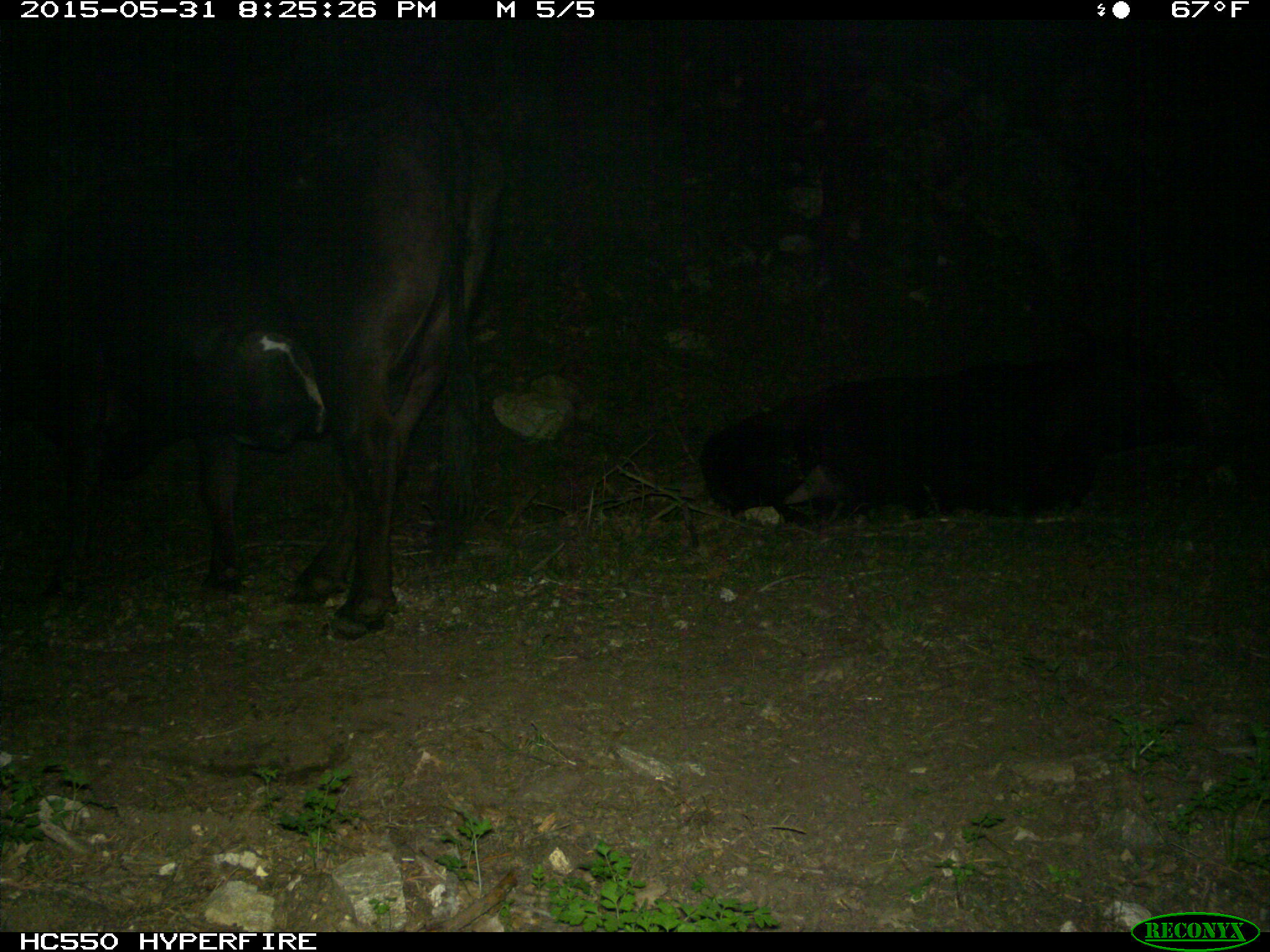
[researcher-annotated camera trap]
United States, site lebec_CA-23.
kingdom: Animalia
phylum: Chordata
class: Mammalia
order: Artiodactyla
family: Bovidae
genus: Bos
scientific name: Bos taurus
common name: domestic cow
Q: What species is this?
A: Bos taurus (domestic cow).